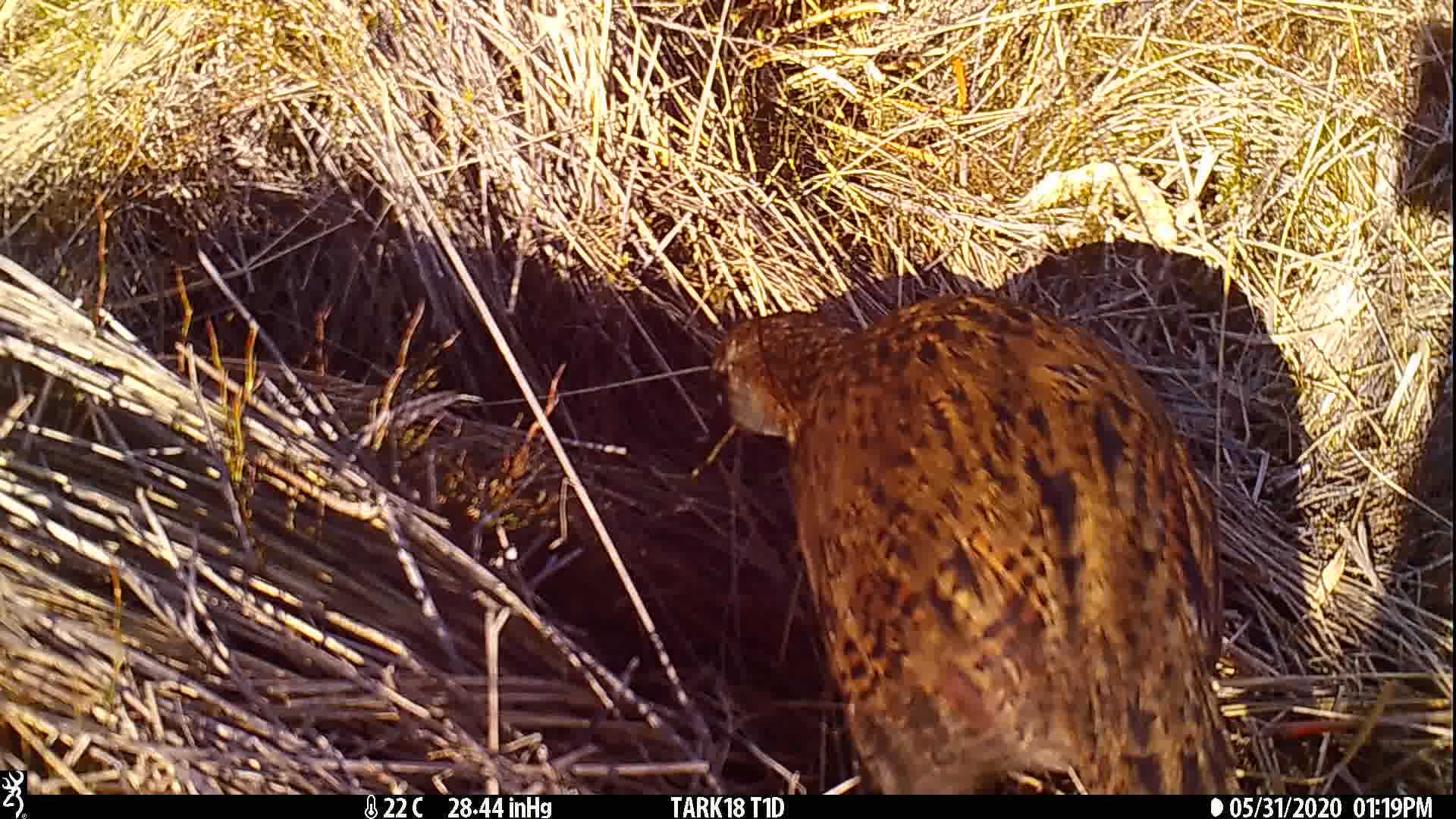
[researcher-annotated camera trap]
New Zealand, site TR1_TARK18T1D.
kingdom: Animalia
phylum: Chordata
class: Aves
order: Gruiformes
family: Rallidae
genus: Gallirallus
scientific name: Gallirallus australis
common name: weka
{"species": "weka (Gallirallus australis)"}